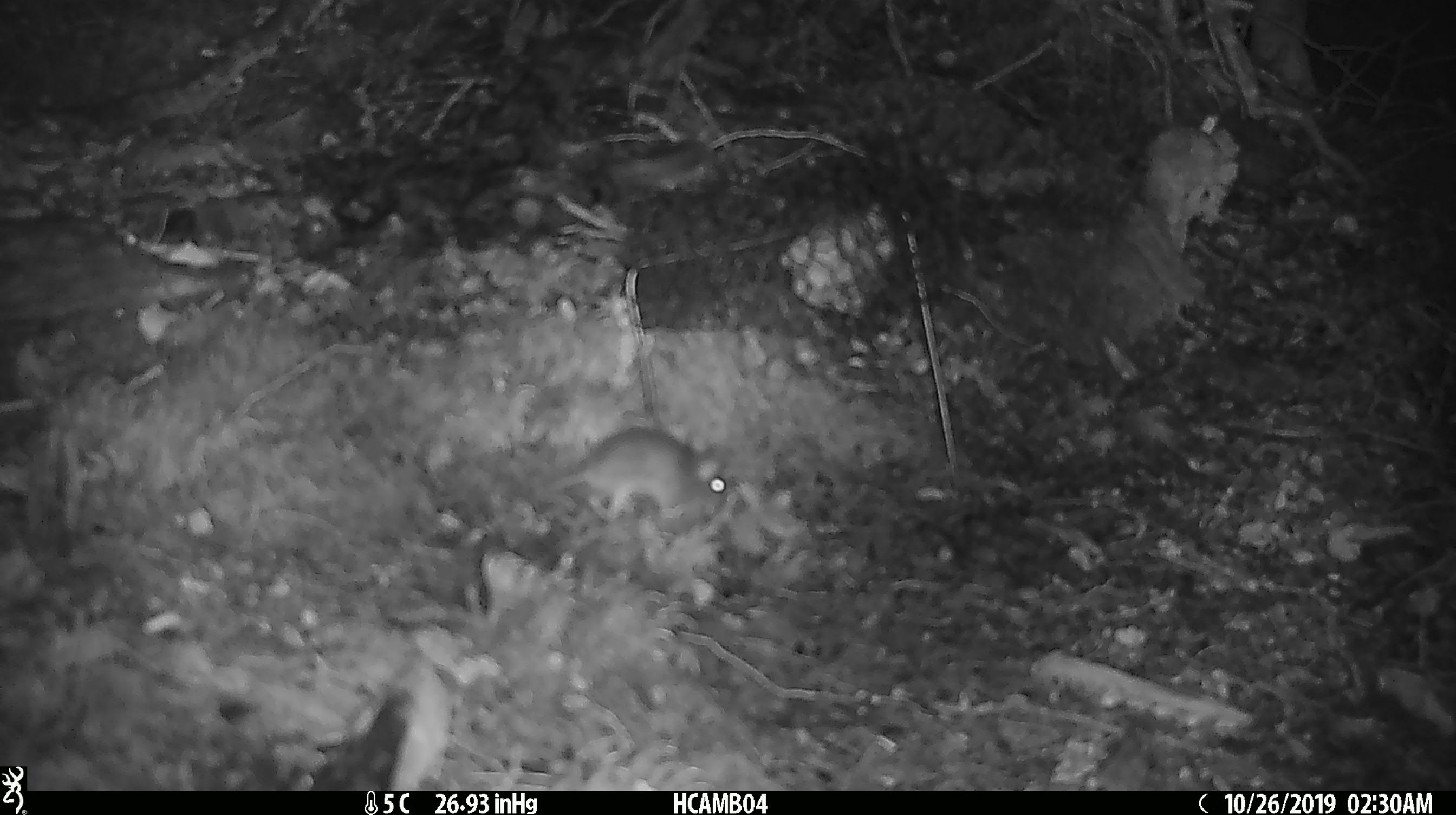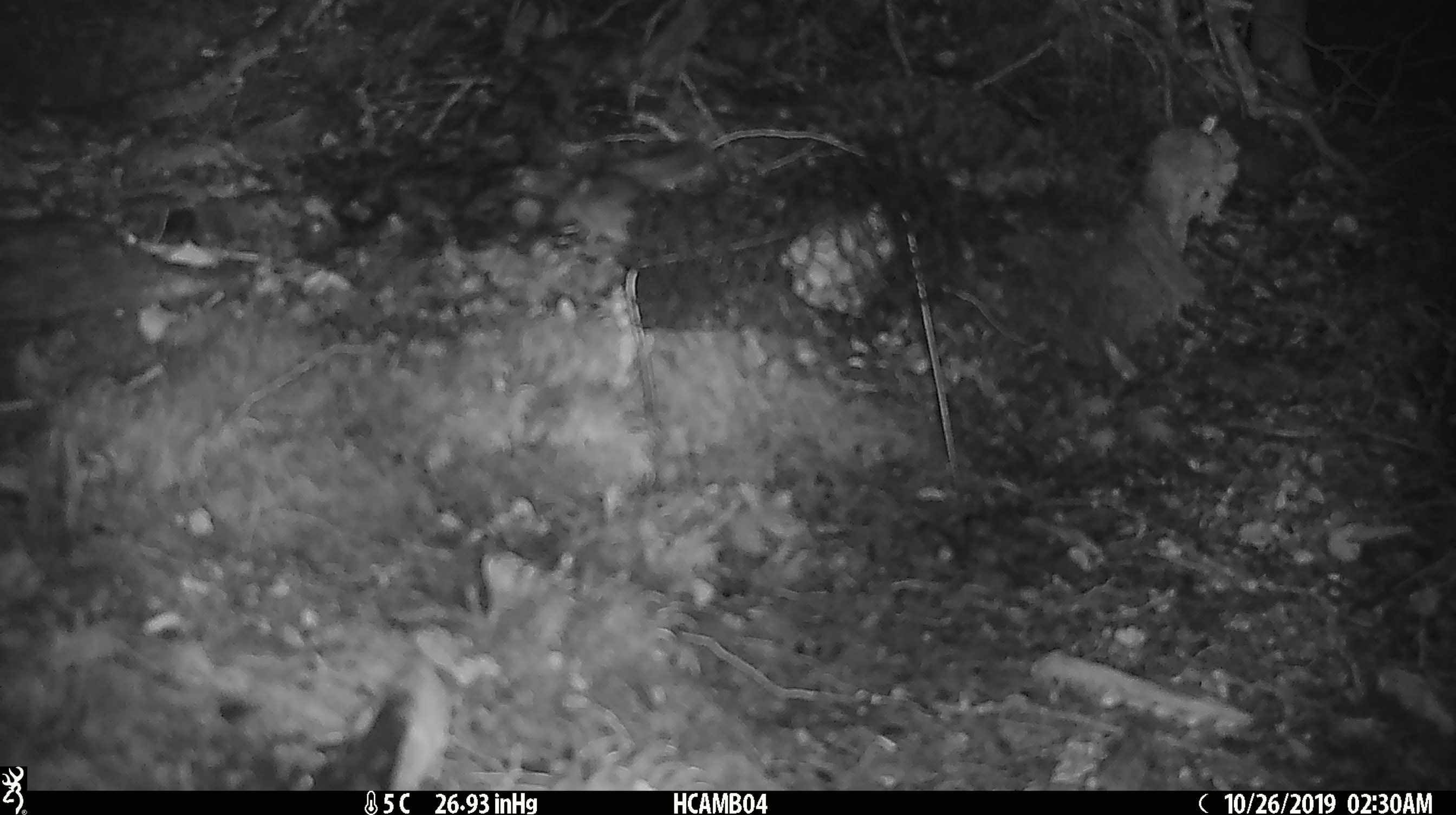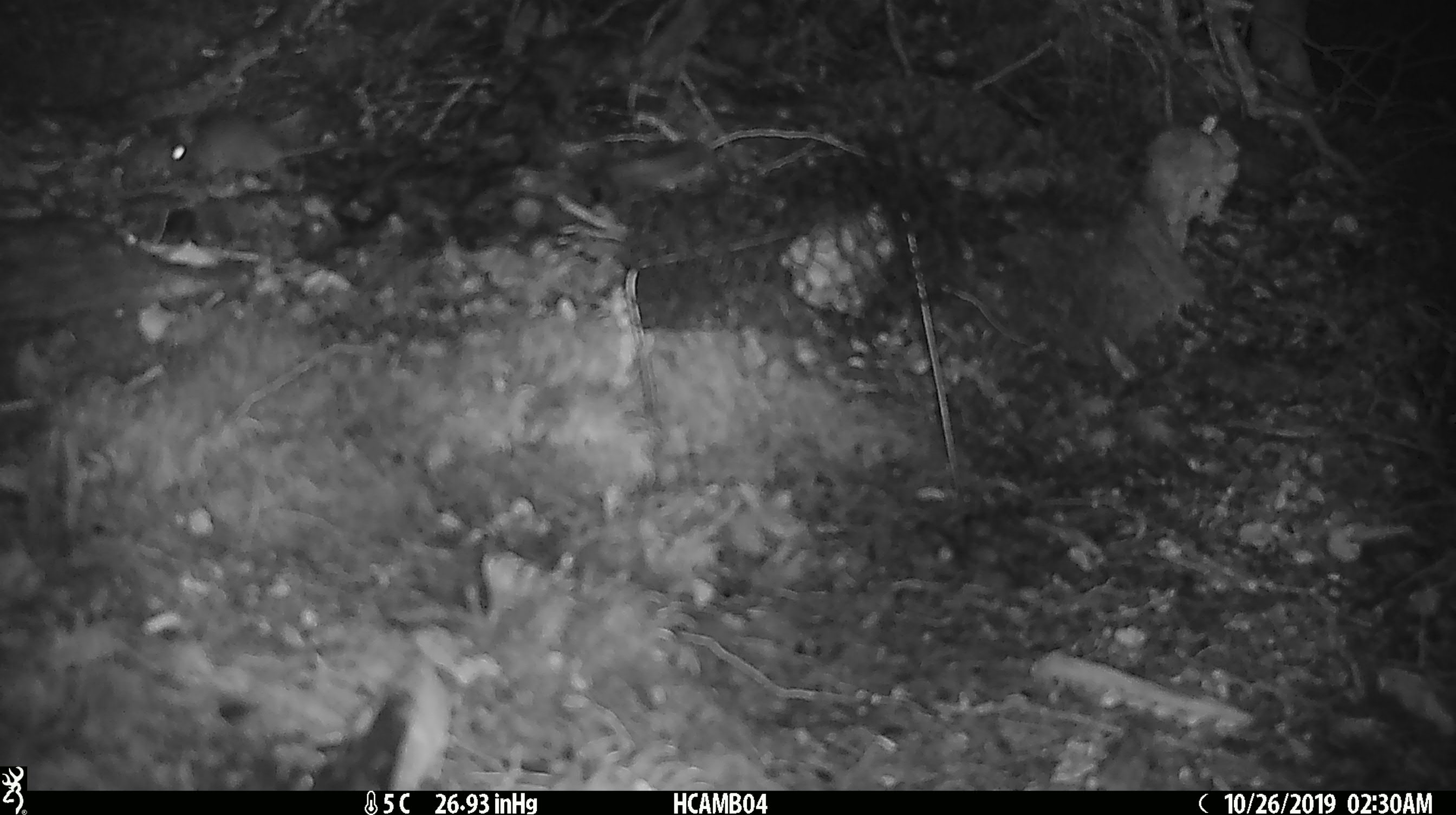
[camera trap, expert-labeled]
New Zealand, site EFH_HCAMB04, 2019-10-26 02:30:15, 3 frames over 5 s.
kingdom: Animalia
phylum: Chordata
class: Mammalia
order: Rodentia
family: Muridae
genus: Mus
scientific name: Mus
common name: mouse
Mouse (Mus).